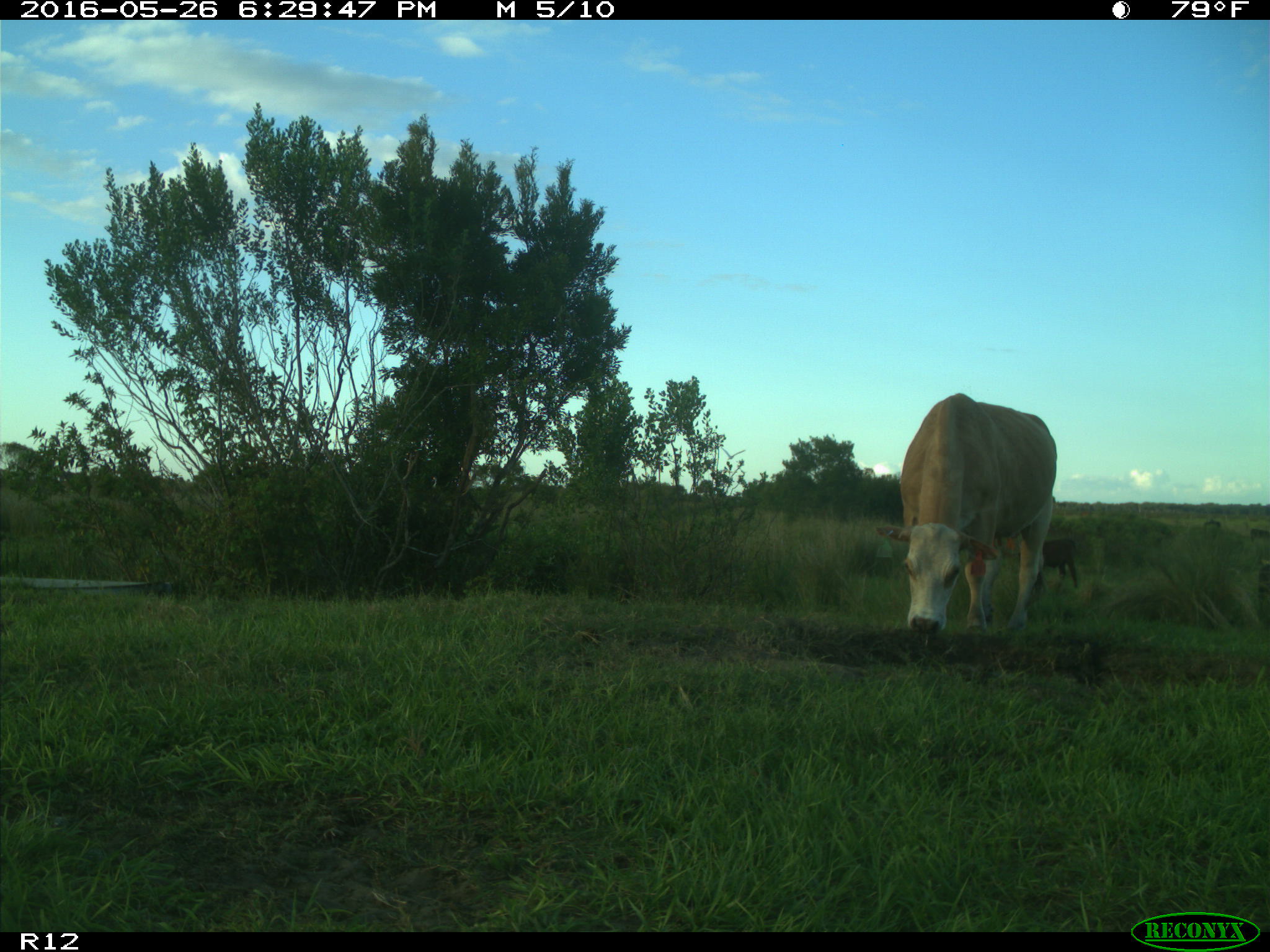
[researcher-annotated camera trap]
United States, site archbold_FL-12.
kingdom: Animalia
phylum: Chordata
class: Mammalia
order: Artiodactyla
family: Bovidae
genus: Bos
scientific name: Bos taurus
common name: domestic cow